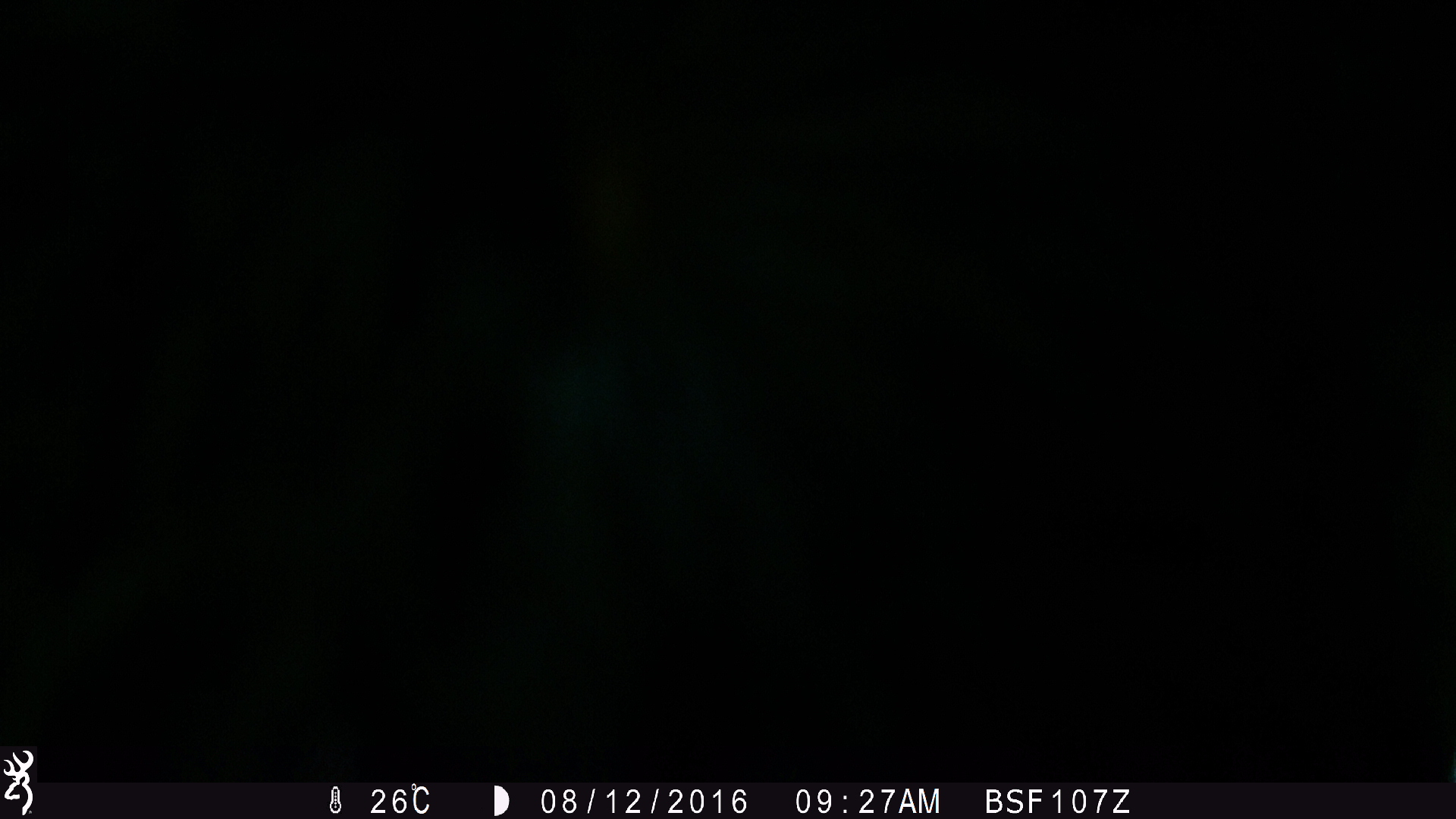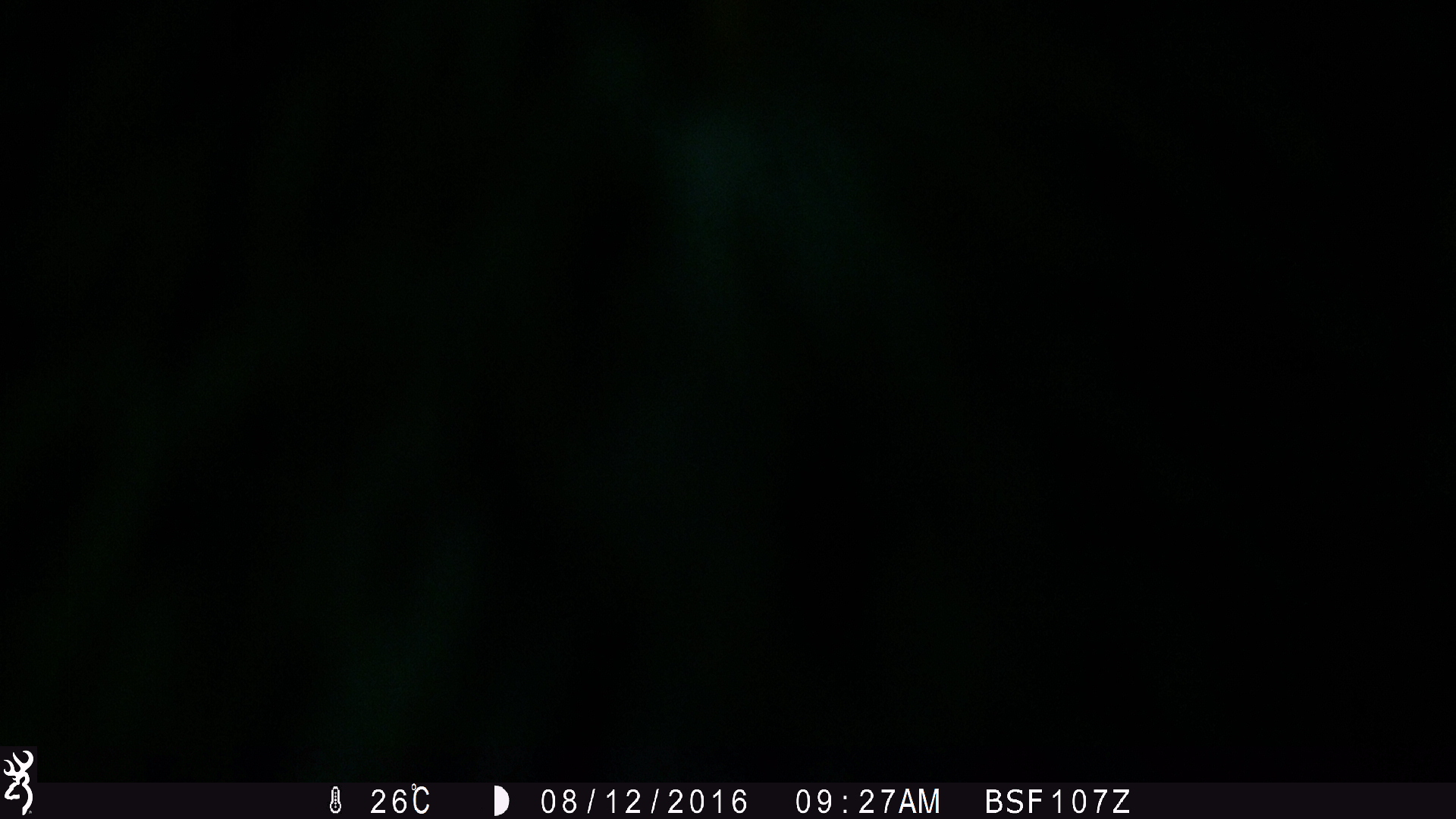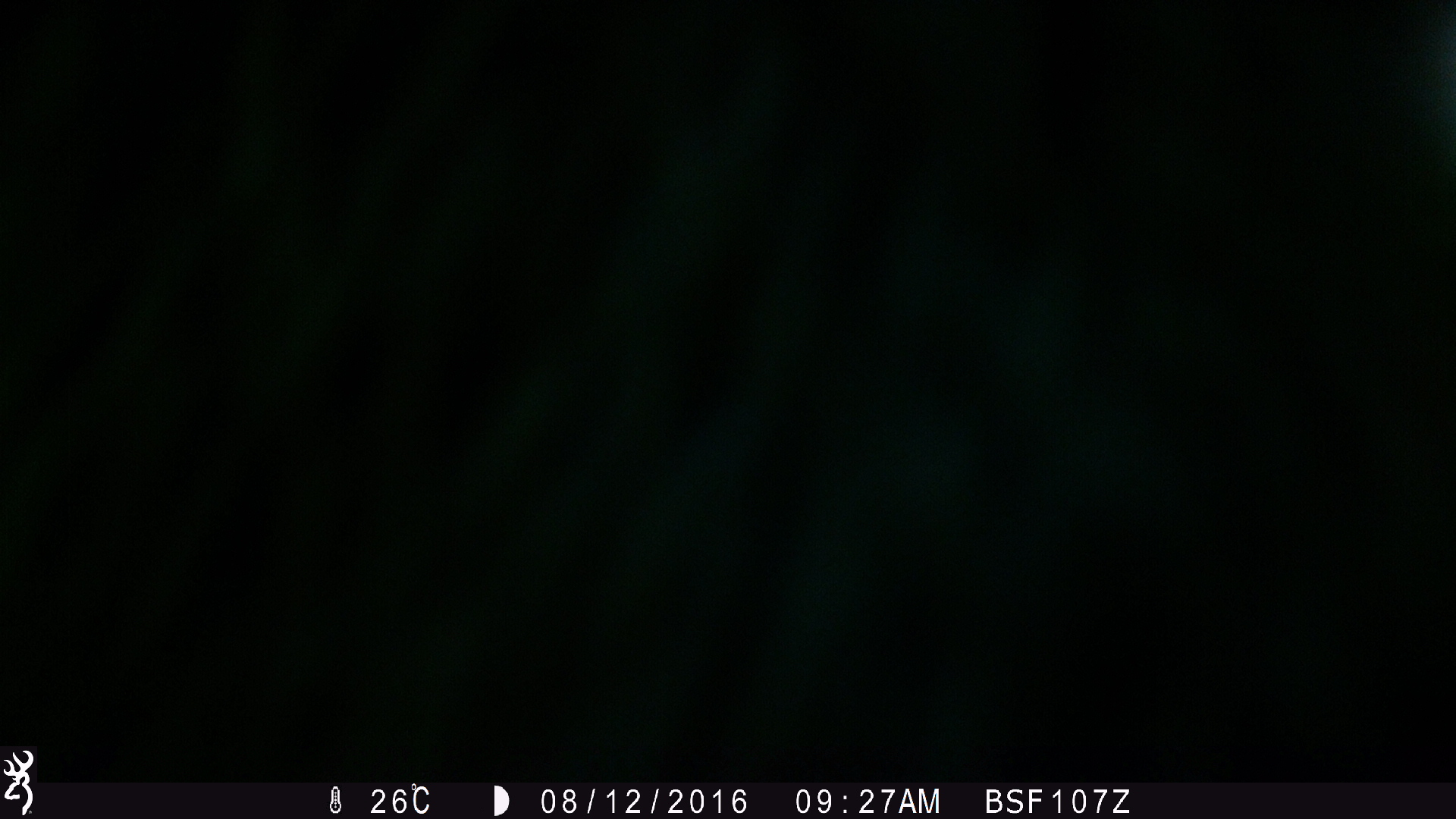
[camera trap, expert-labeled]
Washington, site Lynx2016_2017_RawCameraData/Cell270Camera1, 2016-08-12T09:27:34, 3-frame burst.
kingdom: Animalia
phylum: Chordata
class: Mammalia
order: Artiodactyla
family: Bovidae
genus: Bos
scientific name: Bos taurus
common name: domestic cattle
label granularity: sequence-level